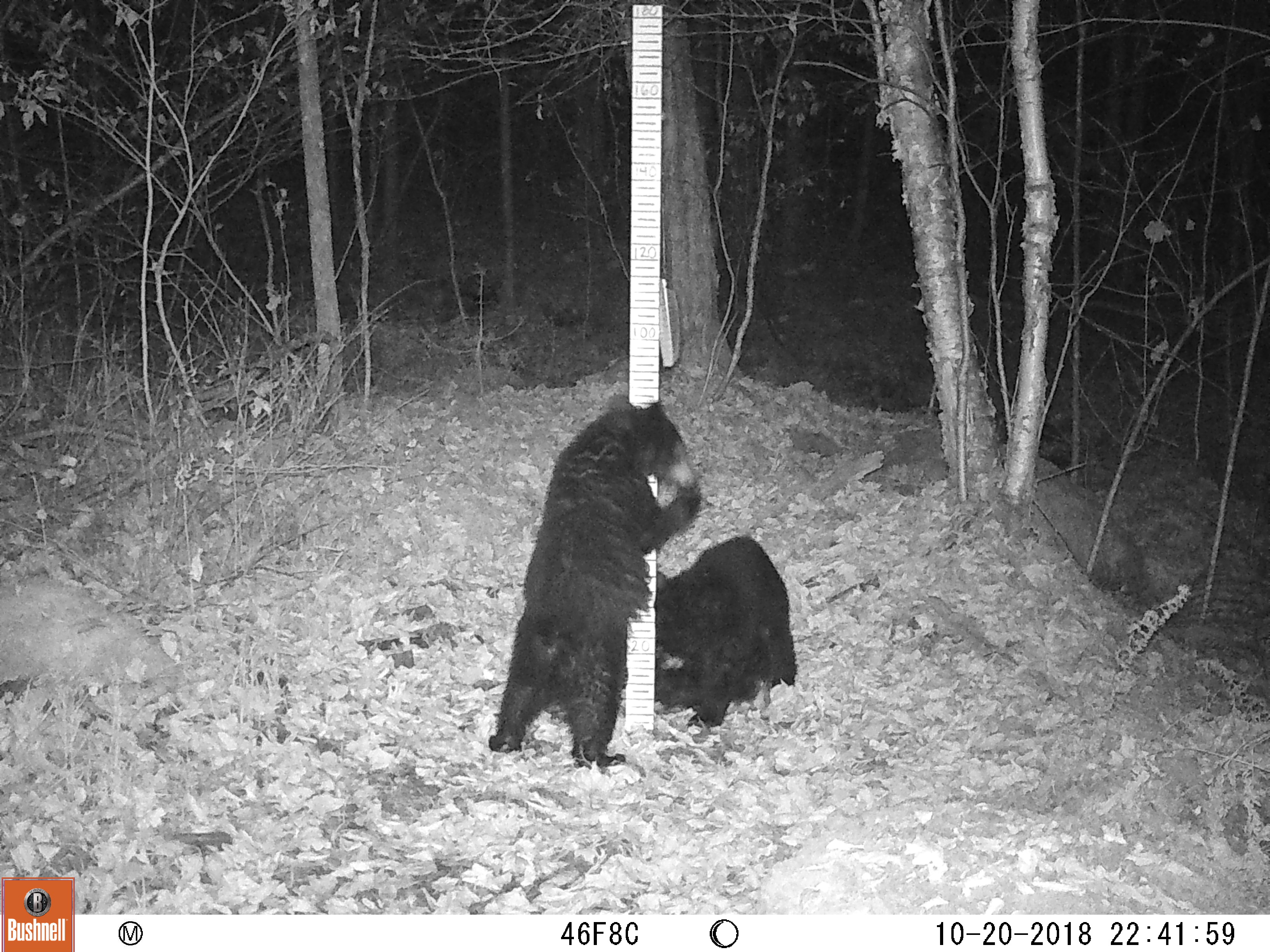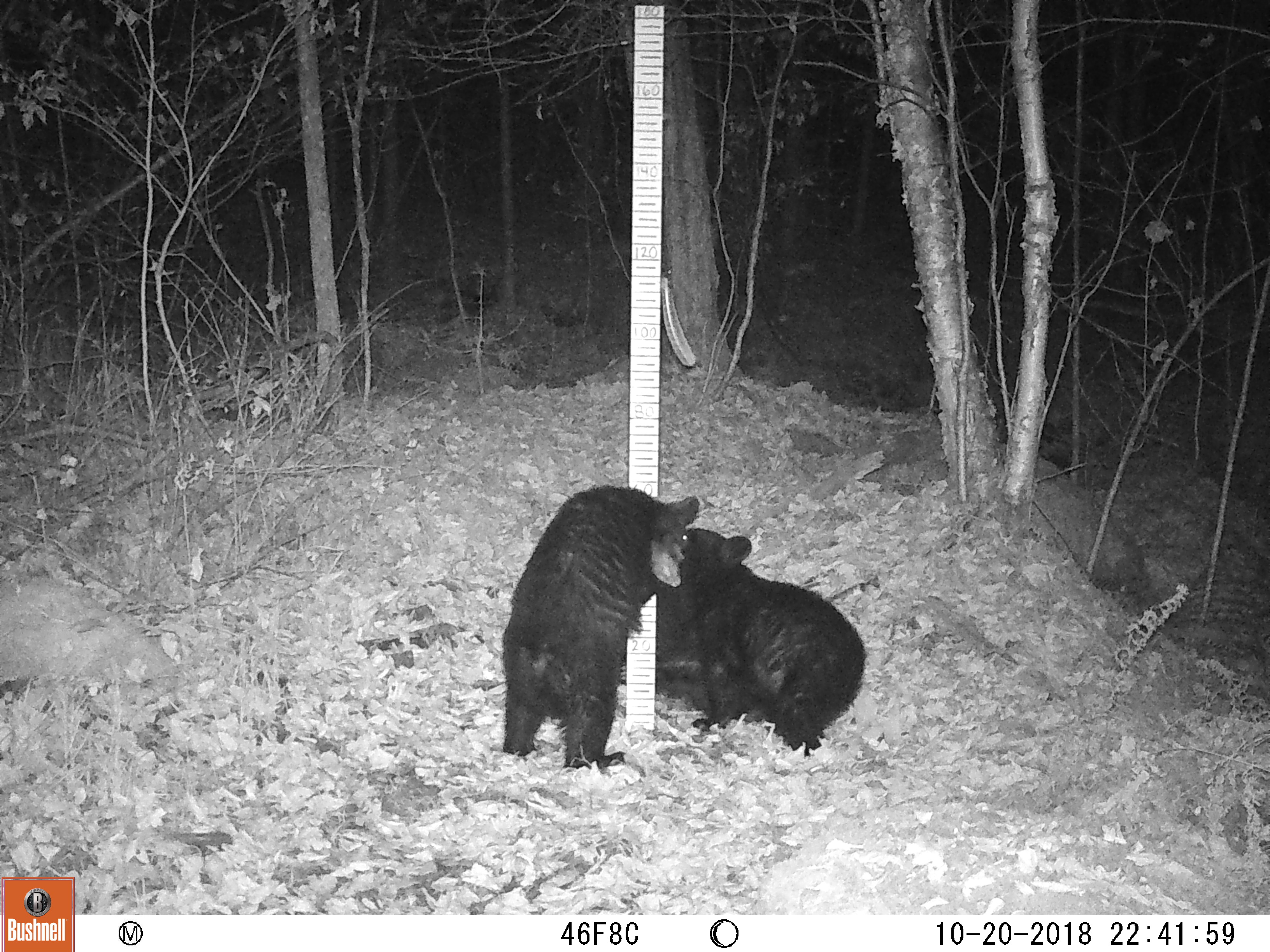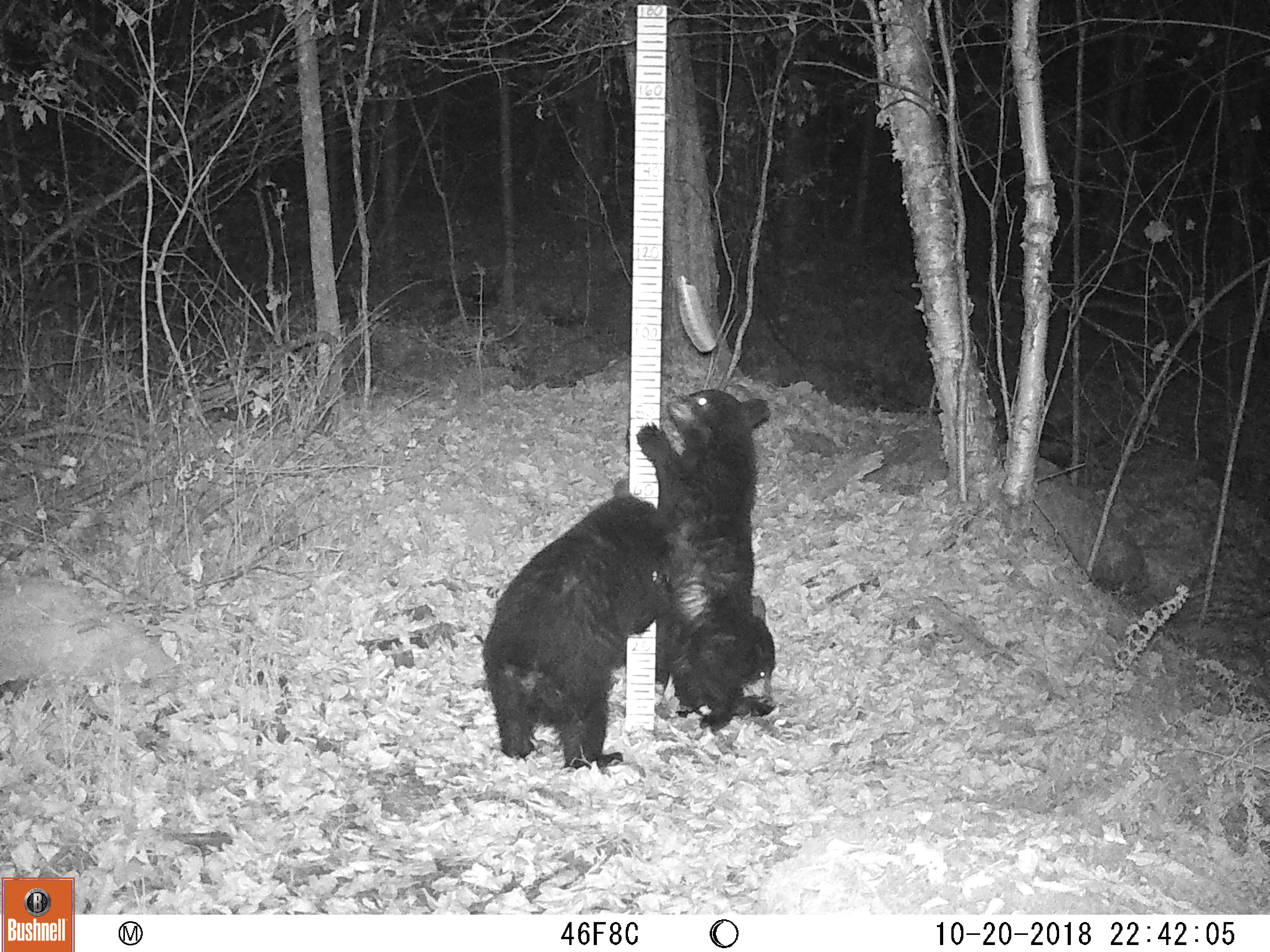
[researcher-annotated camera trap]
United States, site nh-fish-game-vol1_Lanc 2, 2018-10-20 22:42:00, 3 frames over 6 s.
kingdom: Animalia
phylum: Chordata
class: Mammalia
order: Carnivora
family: Ursidae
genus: Ursus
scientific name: Ursus americanus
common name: black bear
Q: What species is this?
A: Black bear (Ursus americanus).